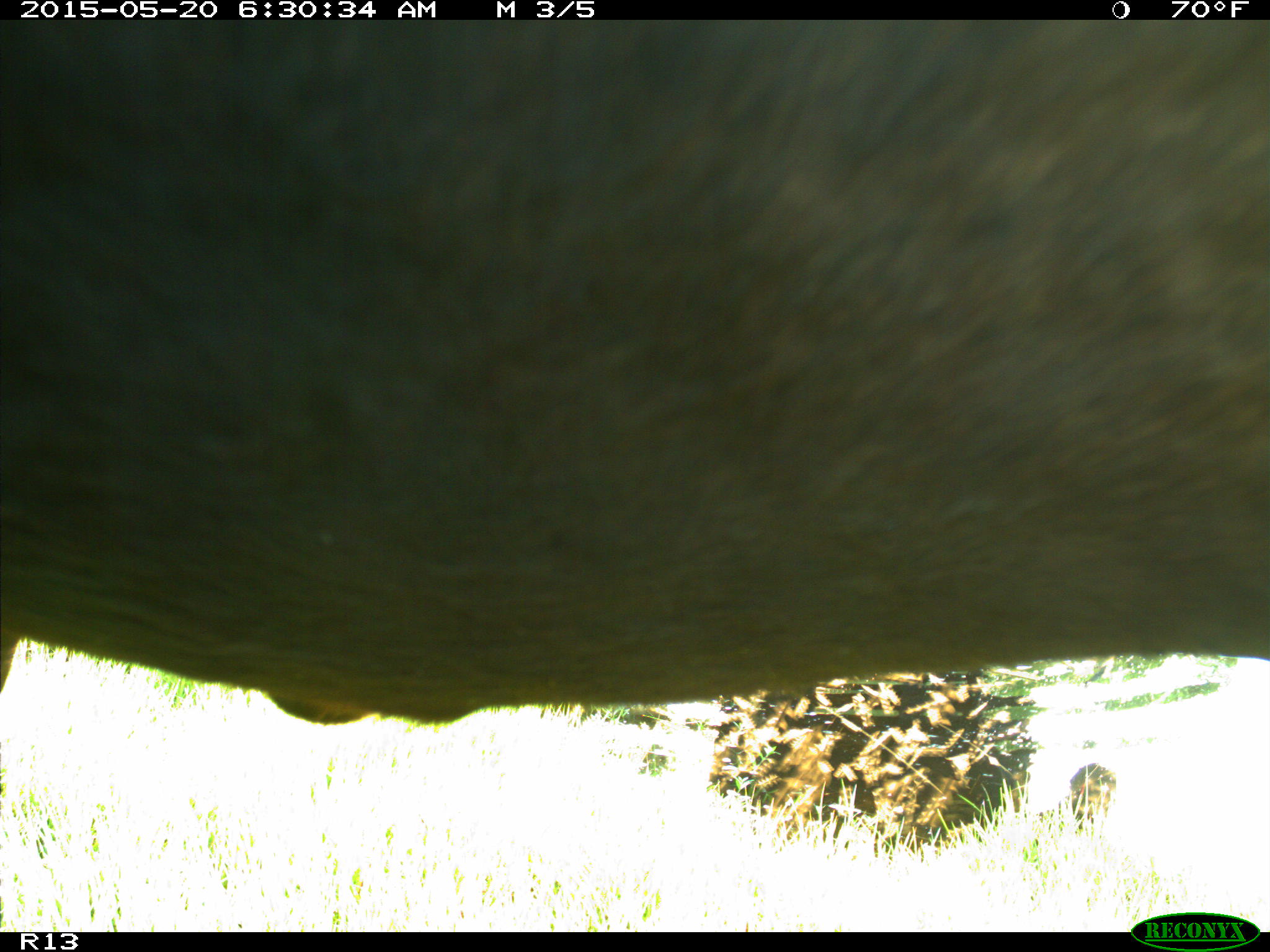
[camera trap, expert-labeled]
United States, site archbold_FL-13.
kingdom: Animalia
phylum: Chordata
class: Mammalia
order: Artiodactyla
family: Bovidae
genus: Bos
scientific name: Bos taurus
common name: domestic cow